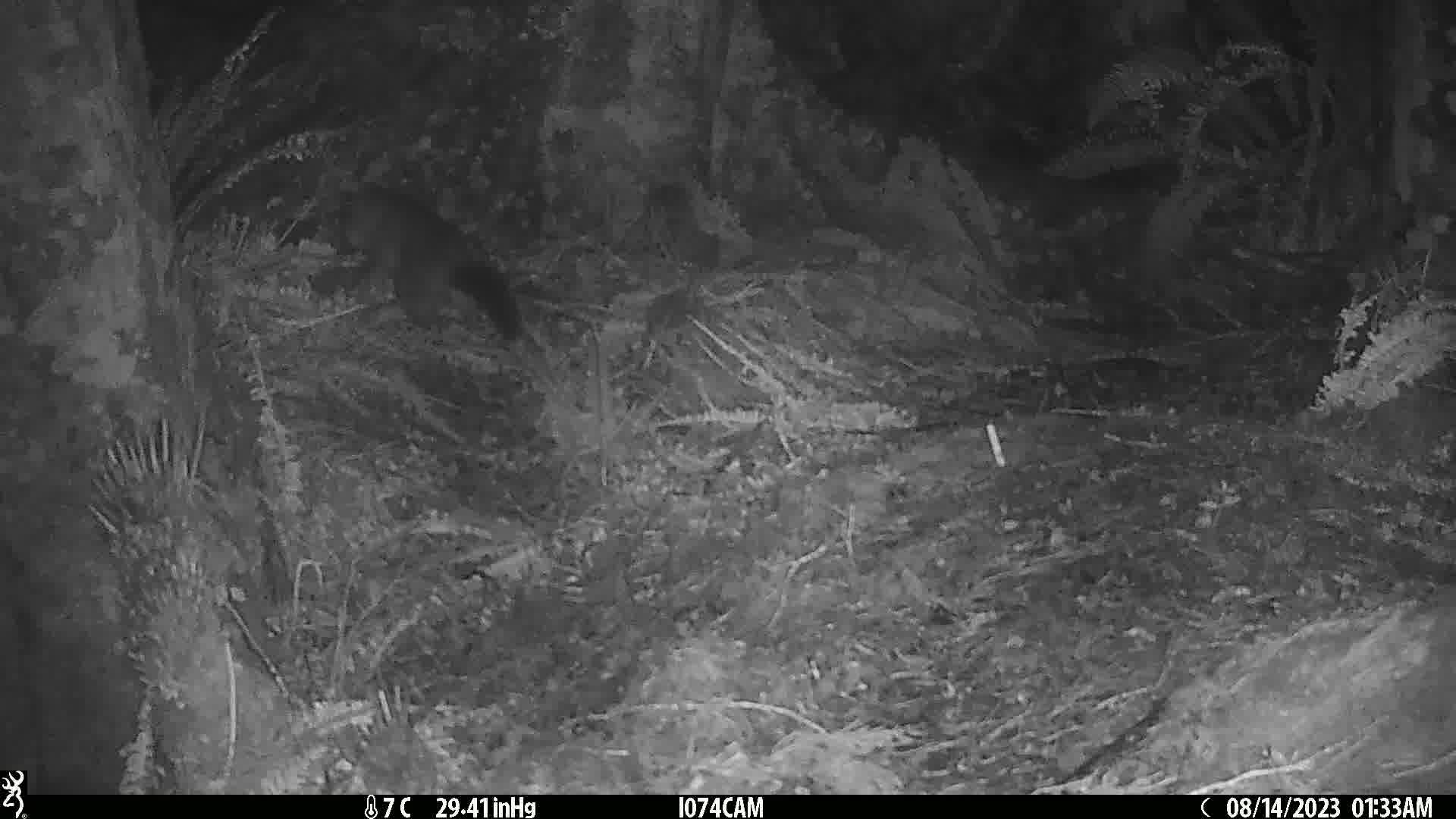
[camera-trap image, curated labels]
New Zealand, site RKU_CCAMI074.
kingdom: Animalia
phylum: Chordata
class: Mammalia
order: Diprotodontia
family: Phalangeridae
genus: Trichosurus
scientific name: Trichosurus vulpecula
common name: common brushtail possum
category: possum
Possum (common brushtail possum) (Trichosurus vulpecula).